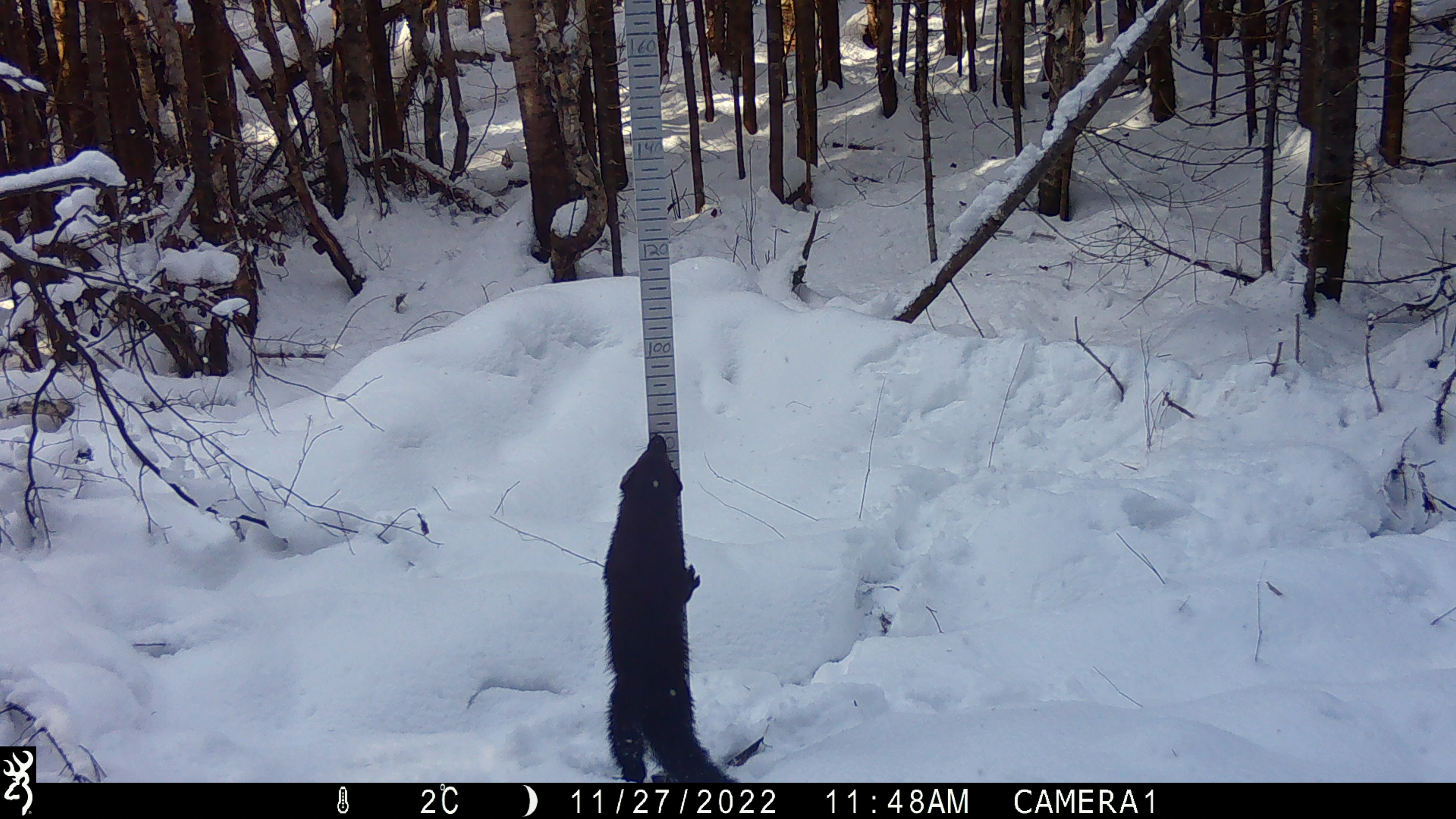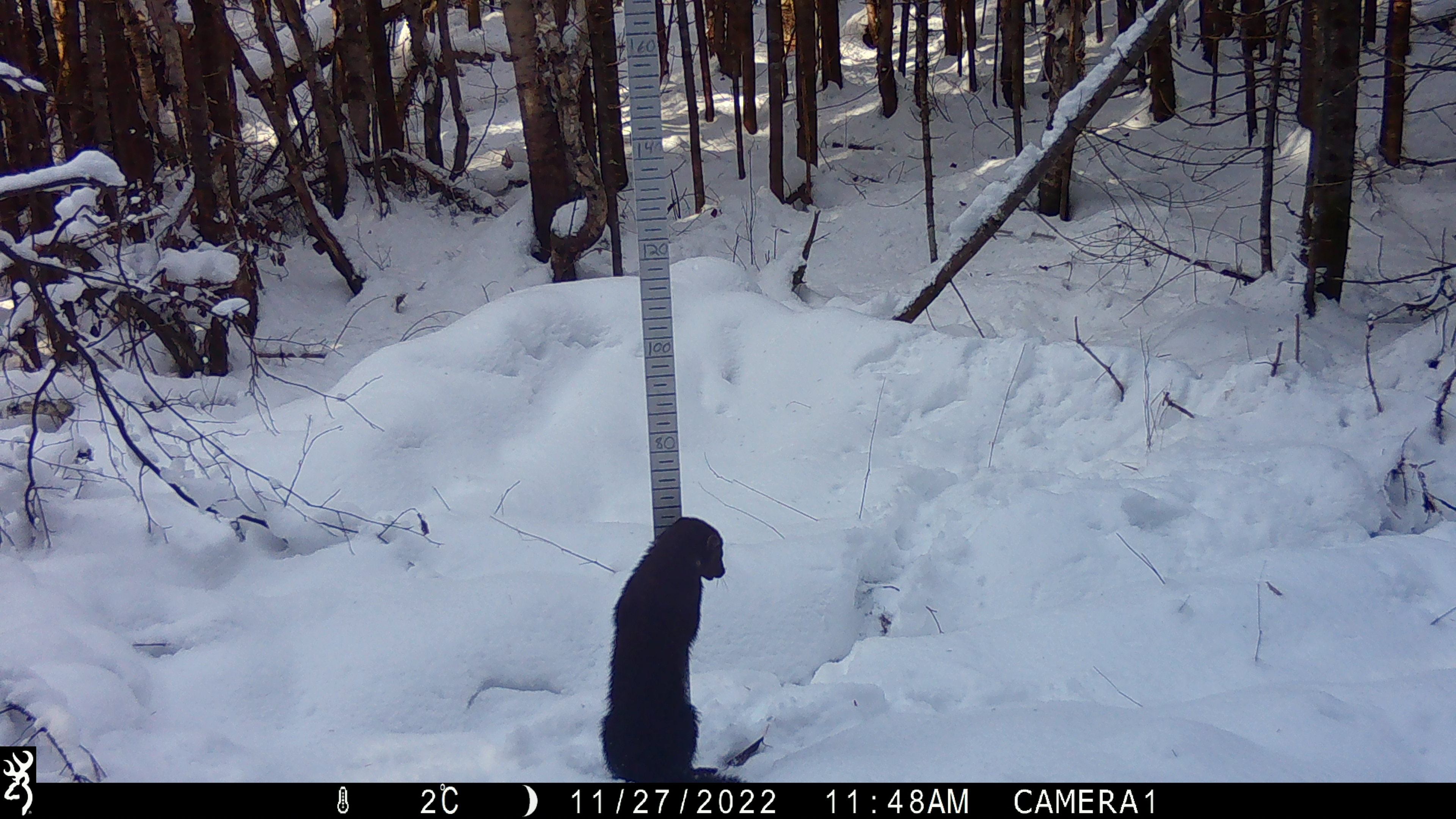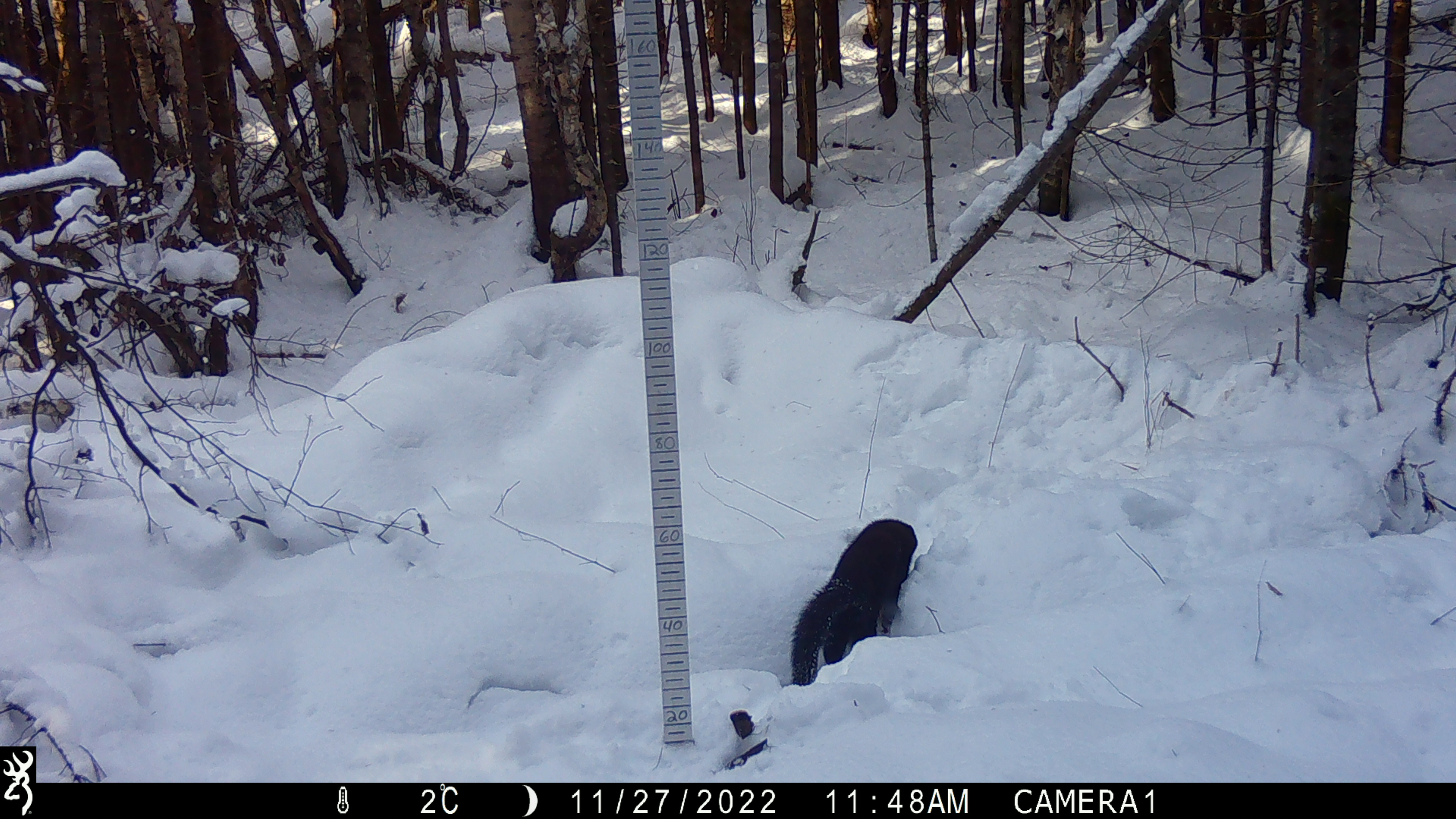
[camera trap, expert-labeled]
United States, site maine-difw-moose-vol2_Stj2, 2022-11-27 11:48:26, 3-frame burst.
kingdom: Animalia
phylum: Chordata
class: Mammalia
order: Carnivora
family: Mustelidae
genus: Pekania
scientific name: Pekania pennanti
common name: fisher